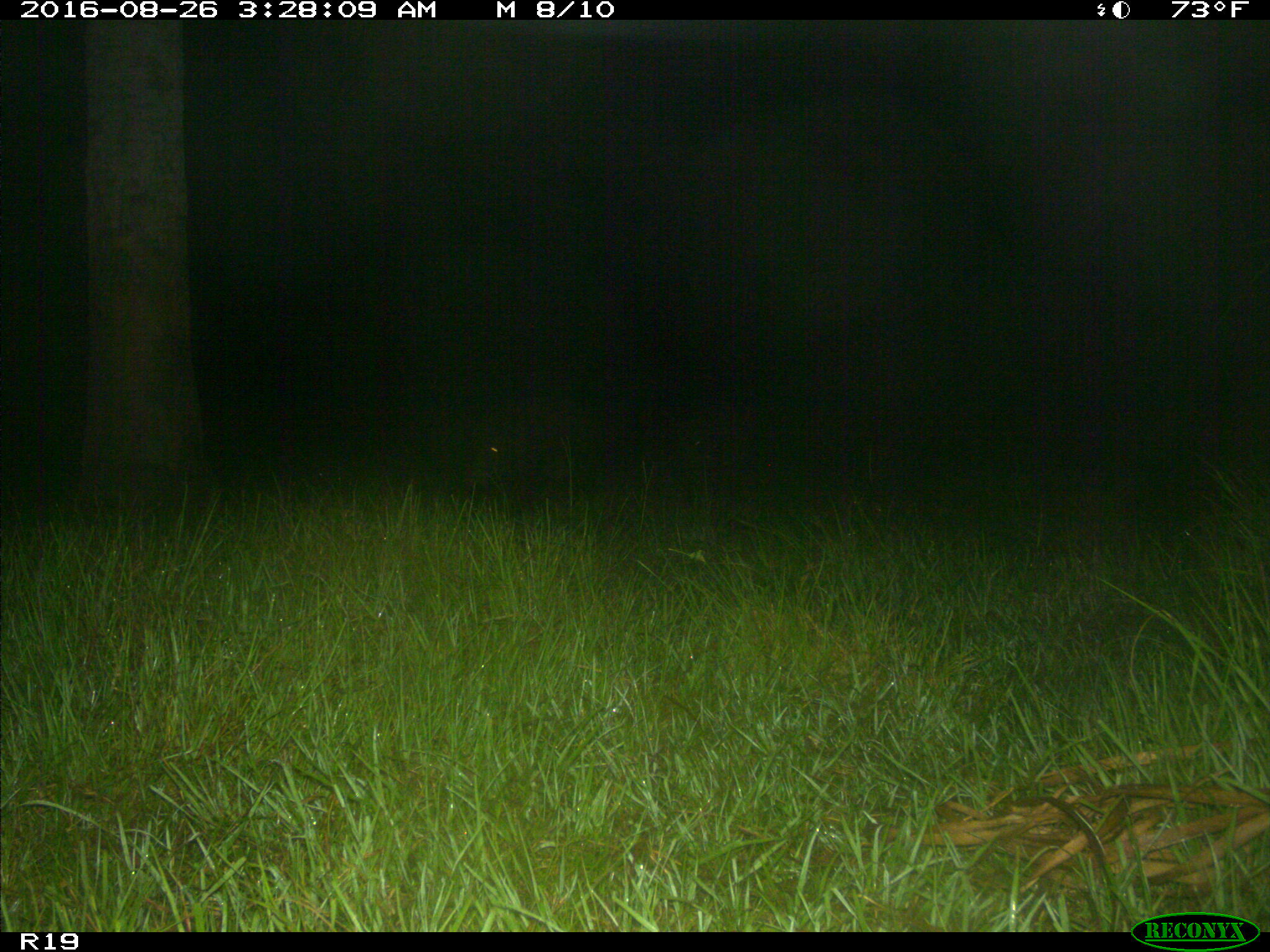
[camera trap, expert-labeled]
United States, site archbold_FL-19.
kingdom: Animalia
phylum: Chordata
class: Mammalia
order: Artiodactyla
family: Suidae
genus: Sus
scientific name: Sus scrofa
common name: wild boar